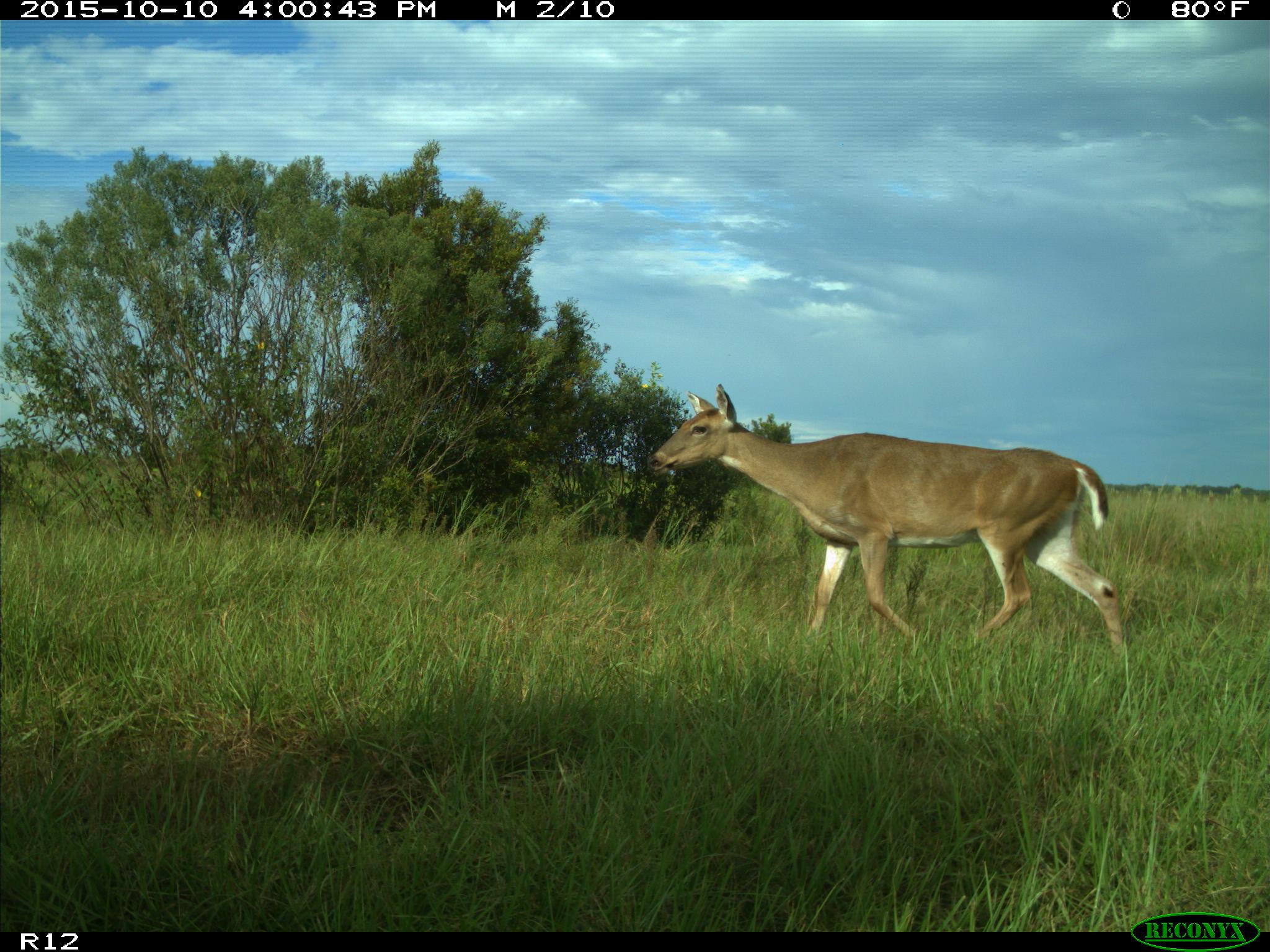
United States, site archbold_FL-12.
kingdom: Animalia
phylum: Chordata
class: Mammalia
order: Artiodactyla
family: Cervidae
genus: Odocoileus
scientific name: Odocoileus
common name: deer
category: unidentified deer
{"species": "unidentified deer (deer) (Odocoileus)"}